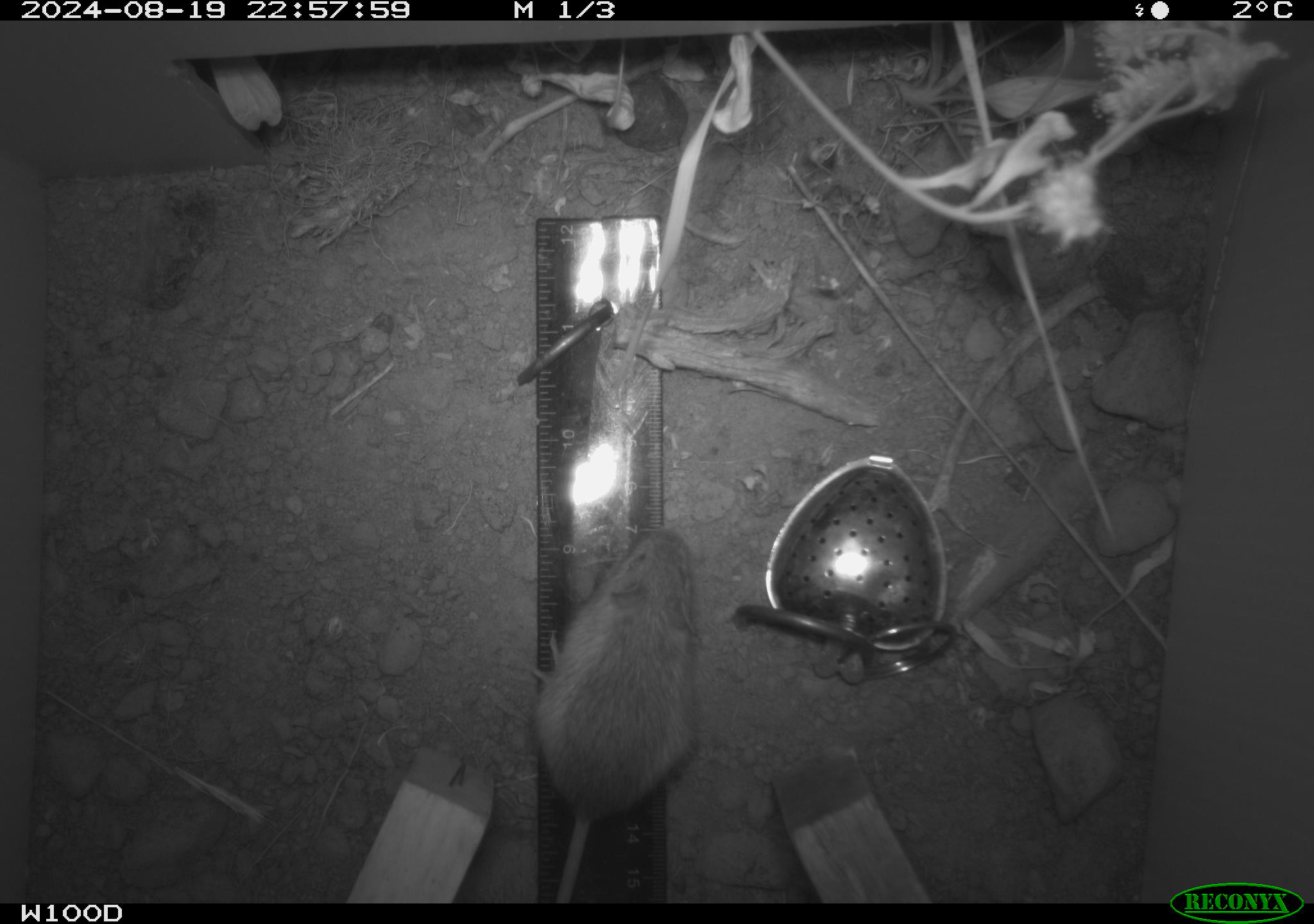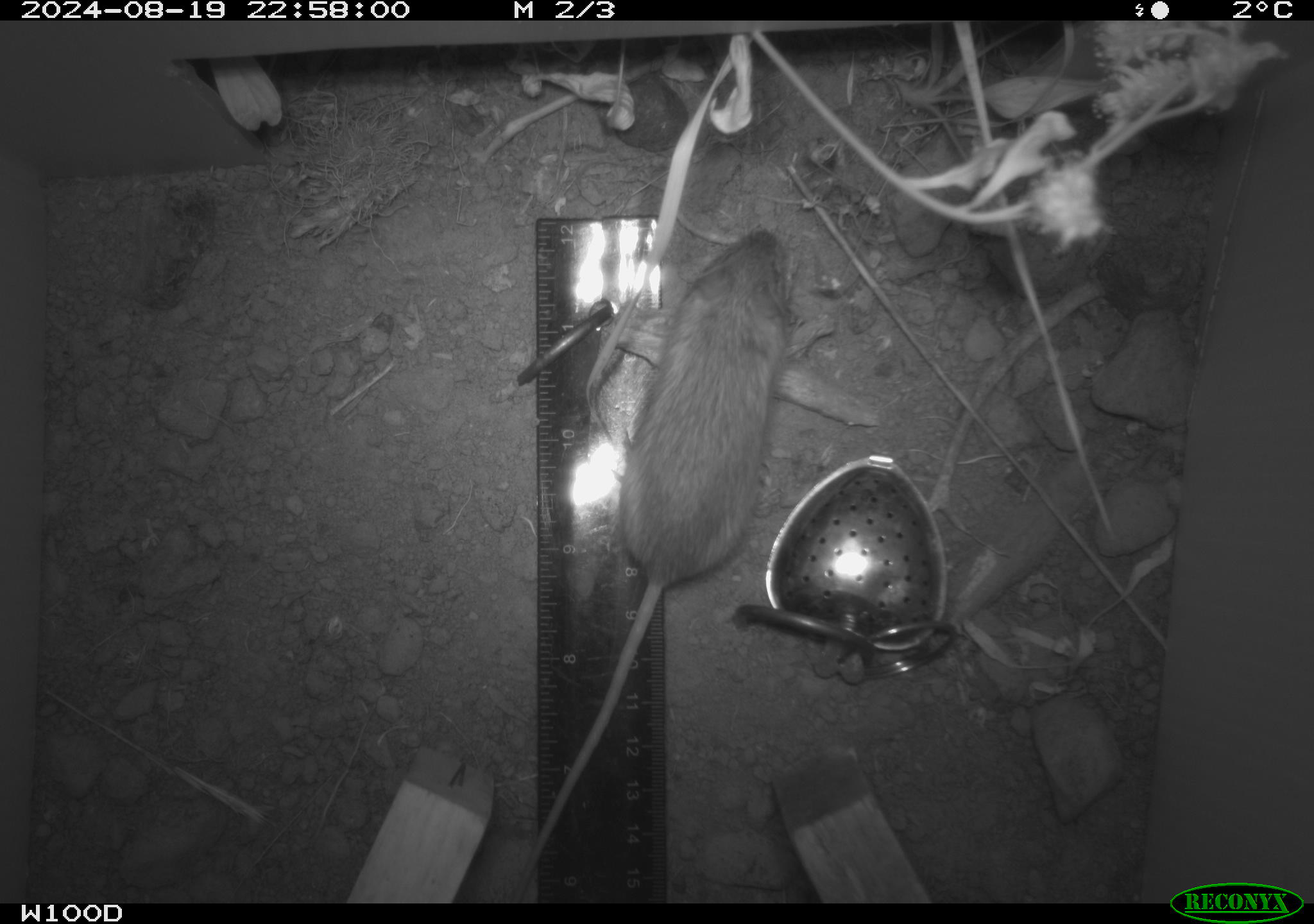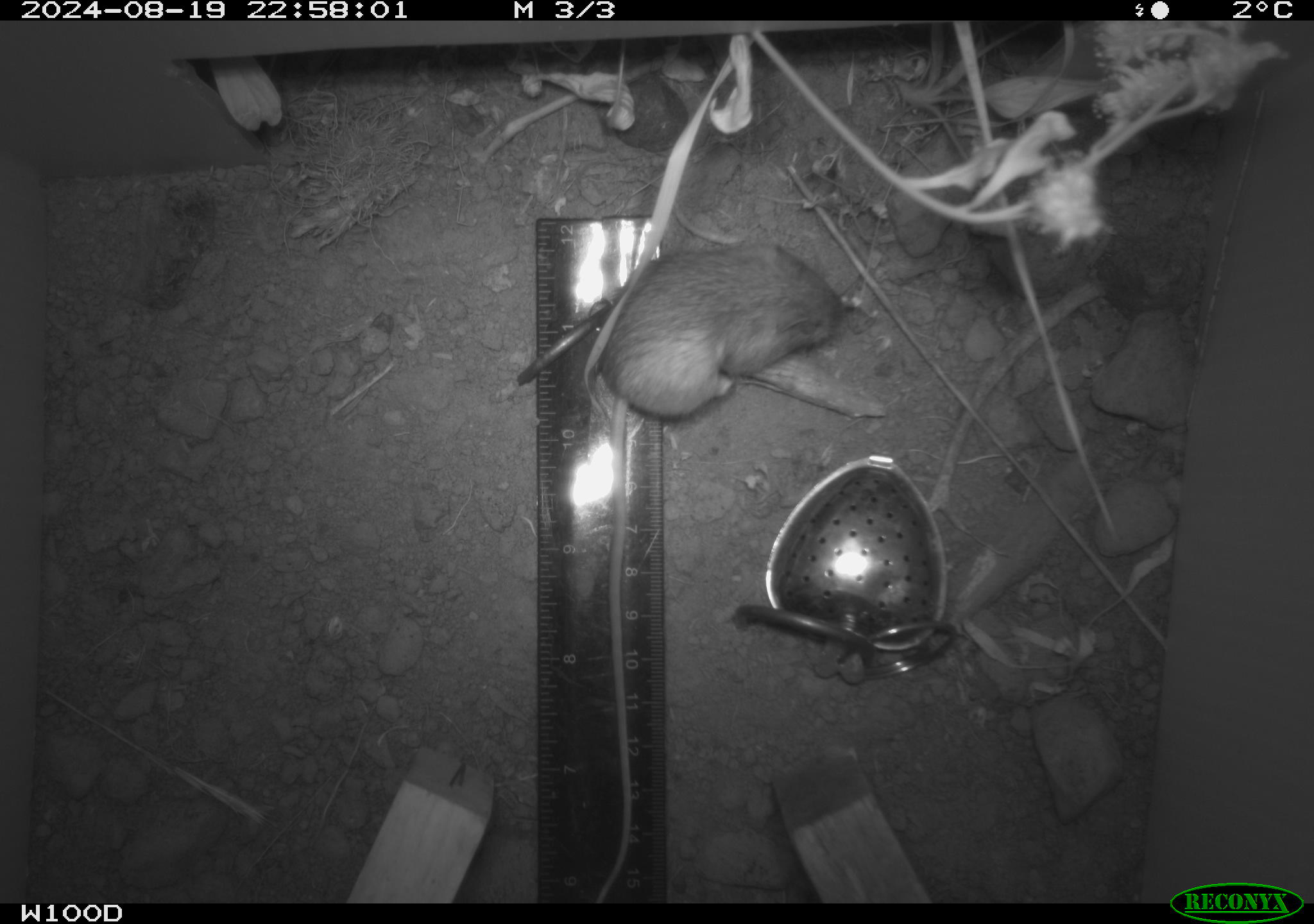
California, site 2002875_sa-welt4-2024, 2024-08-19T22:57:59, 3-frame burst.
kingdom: Animalia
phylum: Chordata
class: Mammalia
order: Rodentia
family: Zapodidae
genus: Zapus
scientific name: Zapus princeps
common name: pacific jumping mouse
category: south-western jumping mouse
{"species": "south-western jumping mouse (pacific jumping mouse) (Zapus princeps)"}